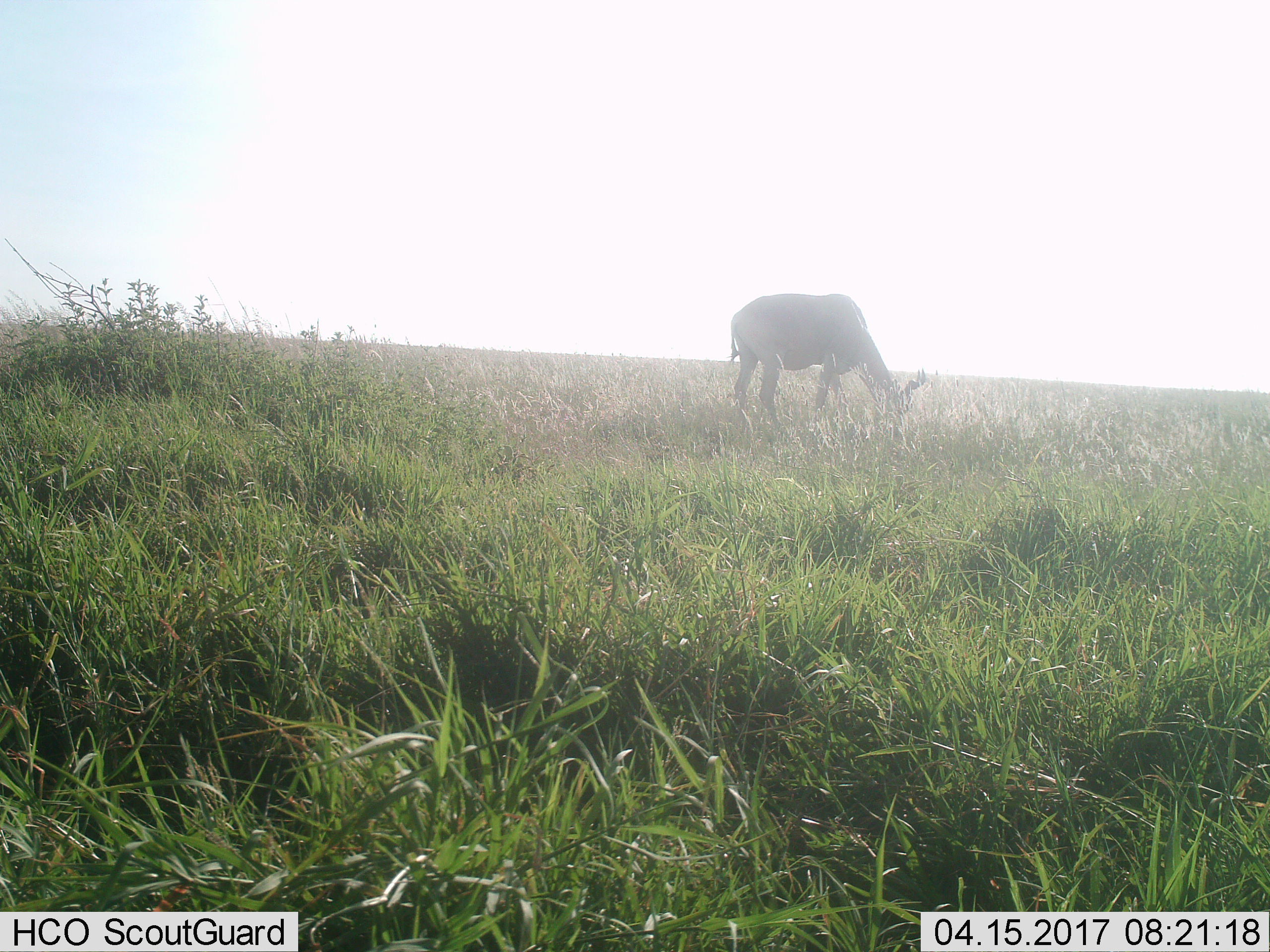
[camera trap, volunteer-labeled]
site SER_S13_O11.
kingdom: Animalia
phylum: Chordata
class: Mammalia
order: Artiodactyla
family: Bovidae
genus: Alcelaphus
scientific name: Alcelaphus buselaphus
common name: hartebeest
Hartebeest (Alcelaphus buselaphus), count 1. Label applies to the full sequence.